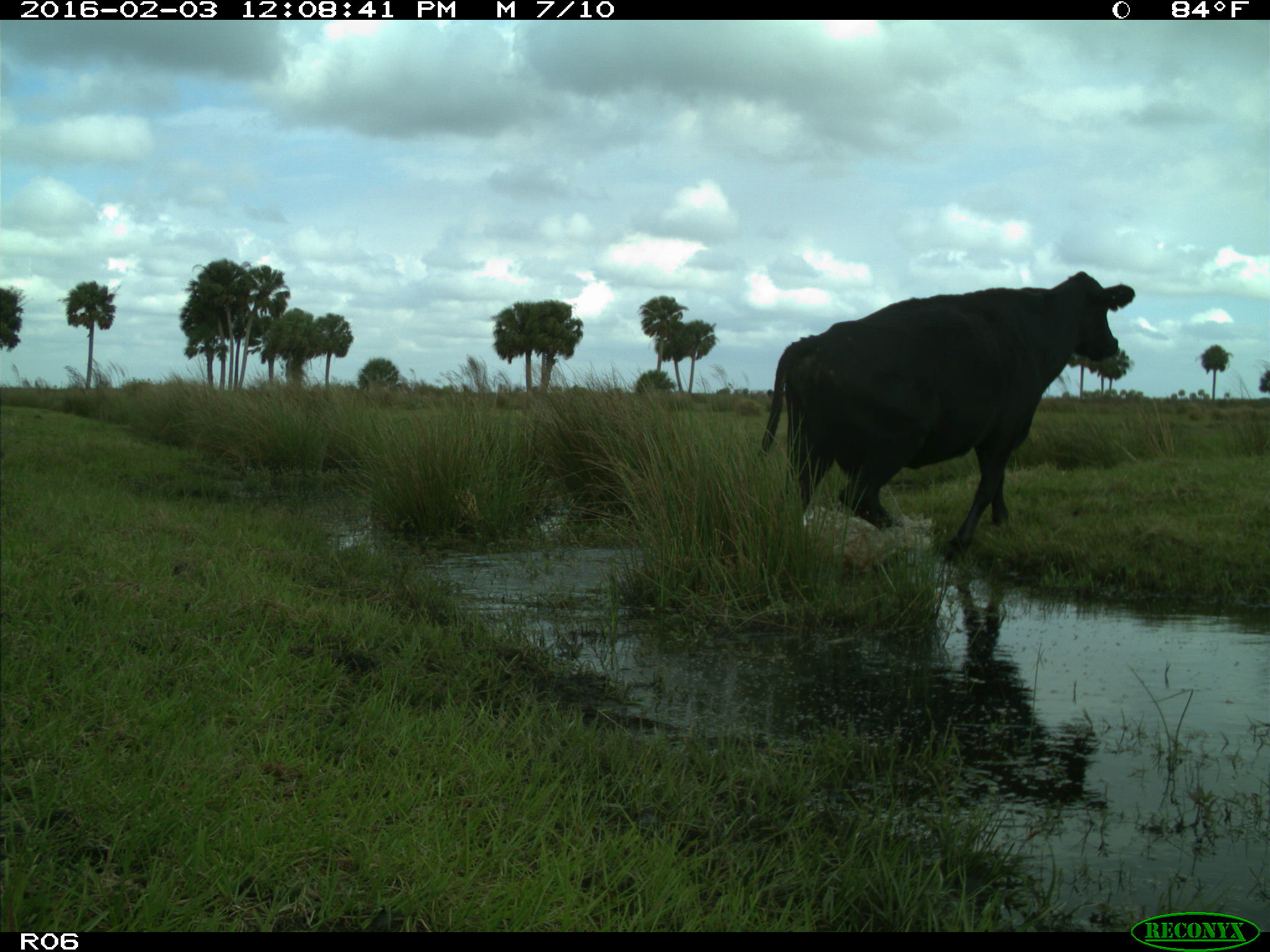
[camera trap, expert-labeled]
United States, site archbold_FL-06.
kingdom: Animalia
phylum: Chordata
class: Mammalia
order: Artiodactyla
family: Bovidae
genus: Bos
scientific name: Bos taurus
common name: domestic cow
Bos taurus (domestic cow).